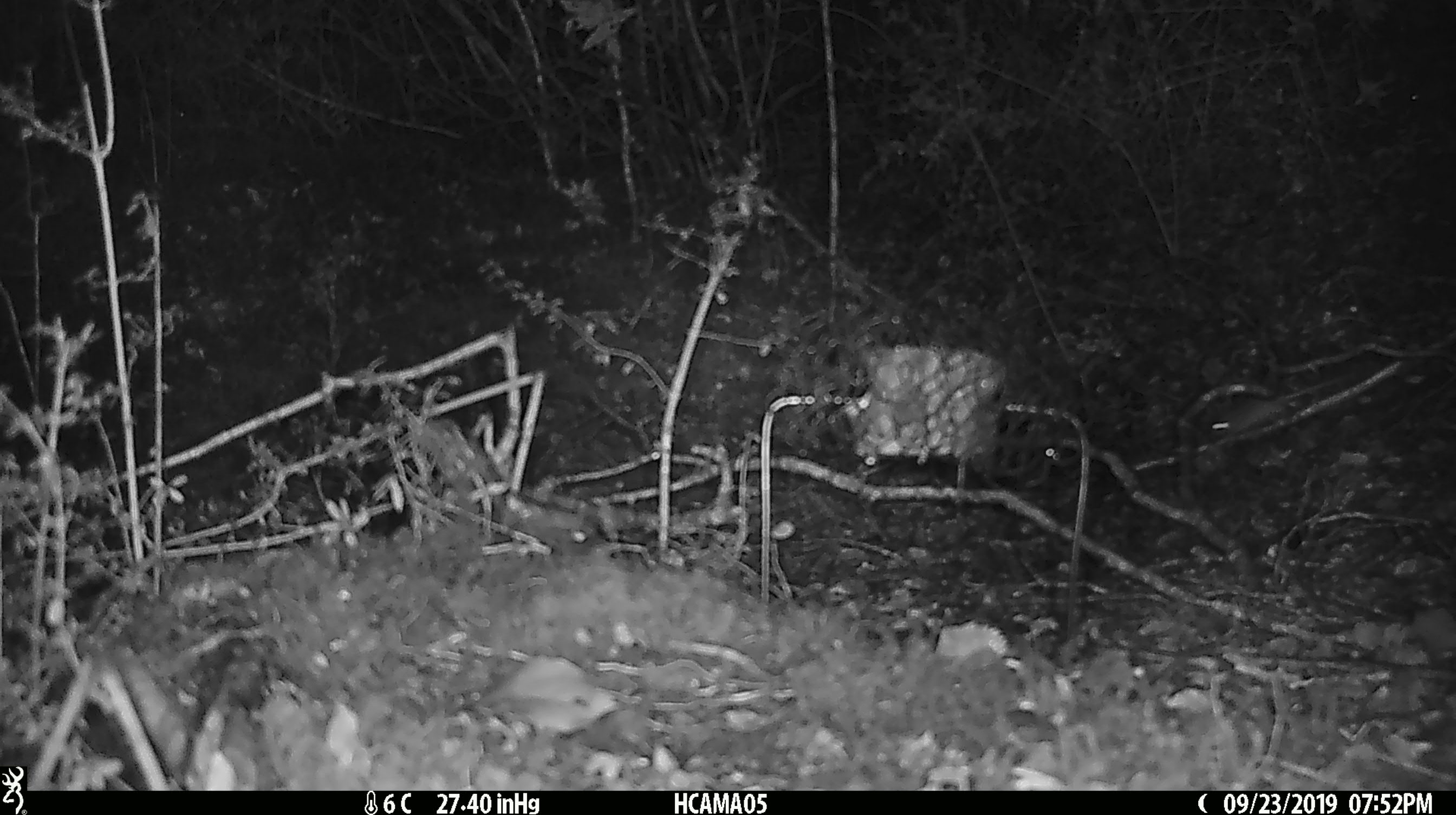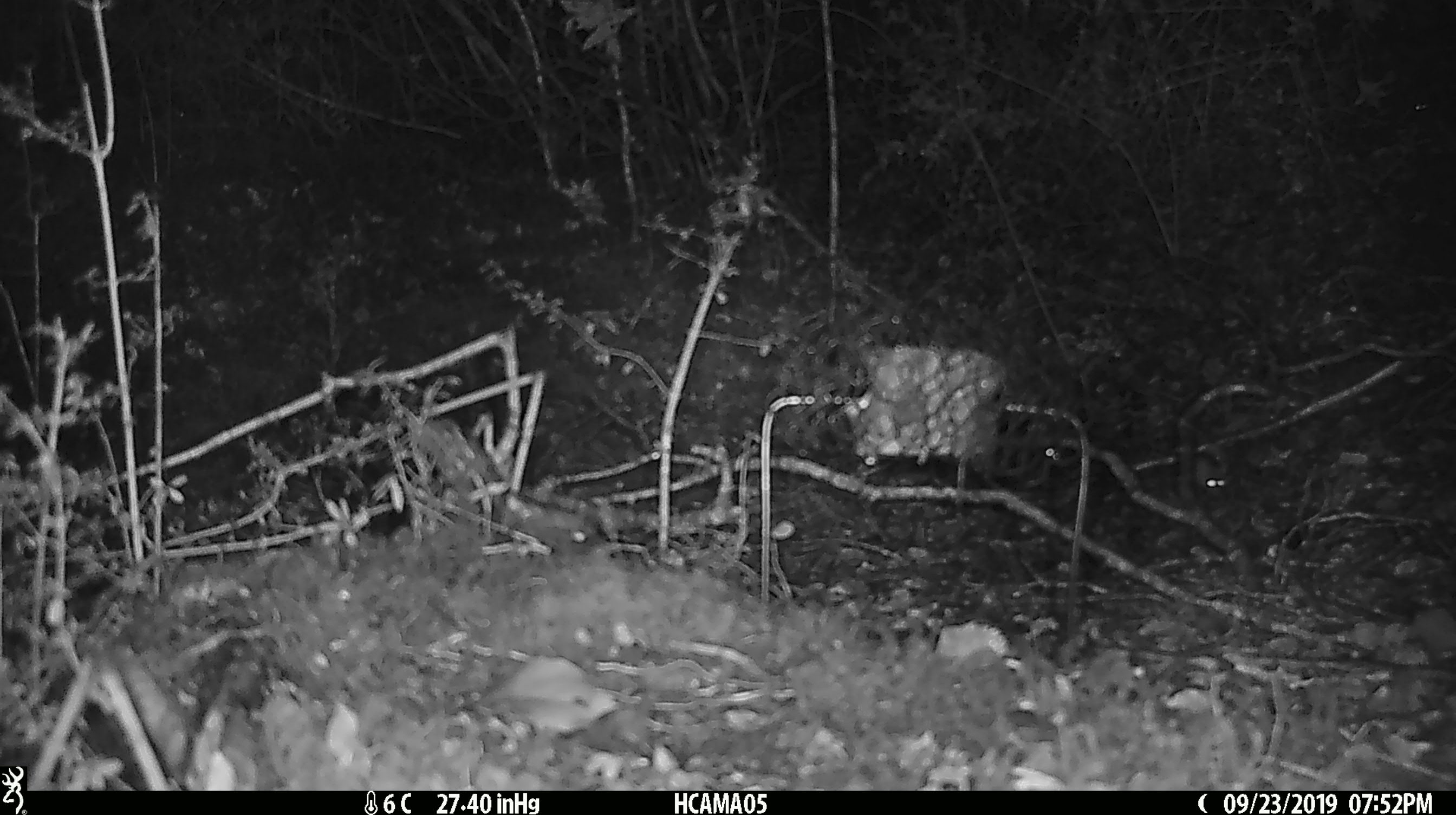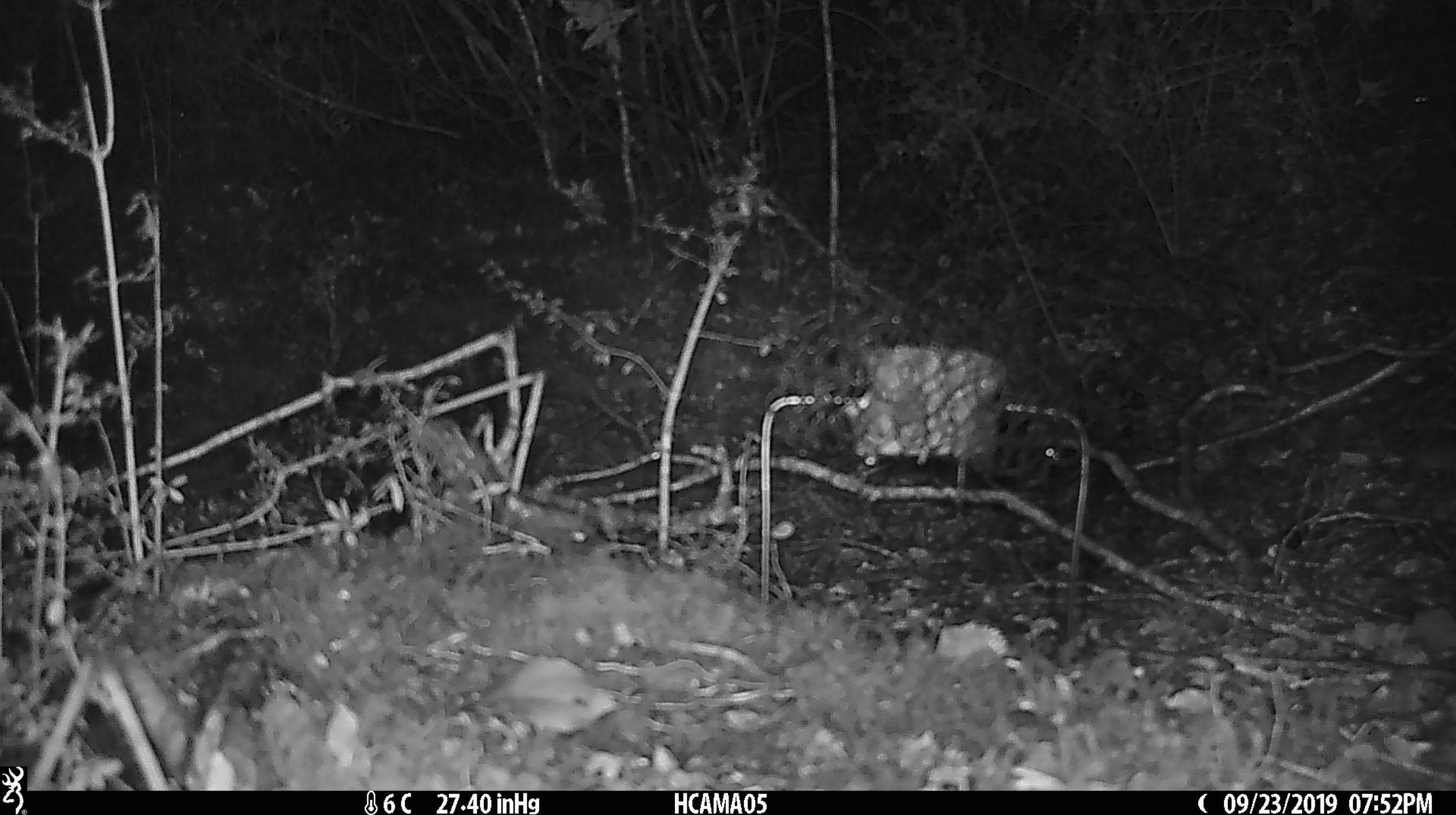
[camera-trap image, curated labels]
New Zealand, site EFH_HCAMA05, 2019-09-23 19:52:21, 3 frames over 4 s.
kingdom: Animalia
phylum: Chordata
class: Mammalia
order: Rodentia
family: Muridae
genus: Mus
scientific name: Mus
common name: mouse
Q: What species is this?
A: Mouse (Mus).